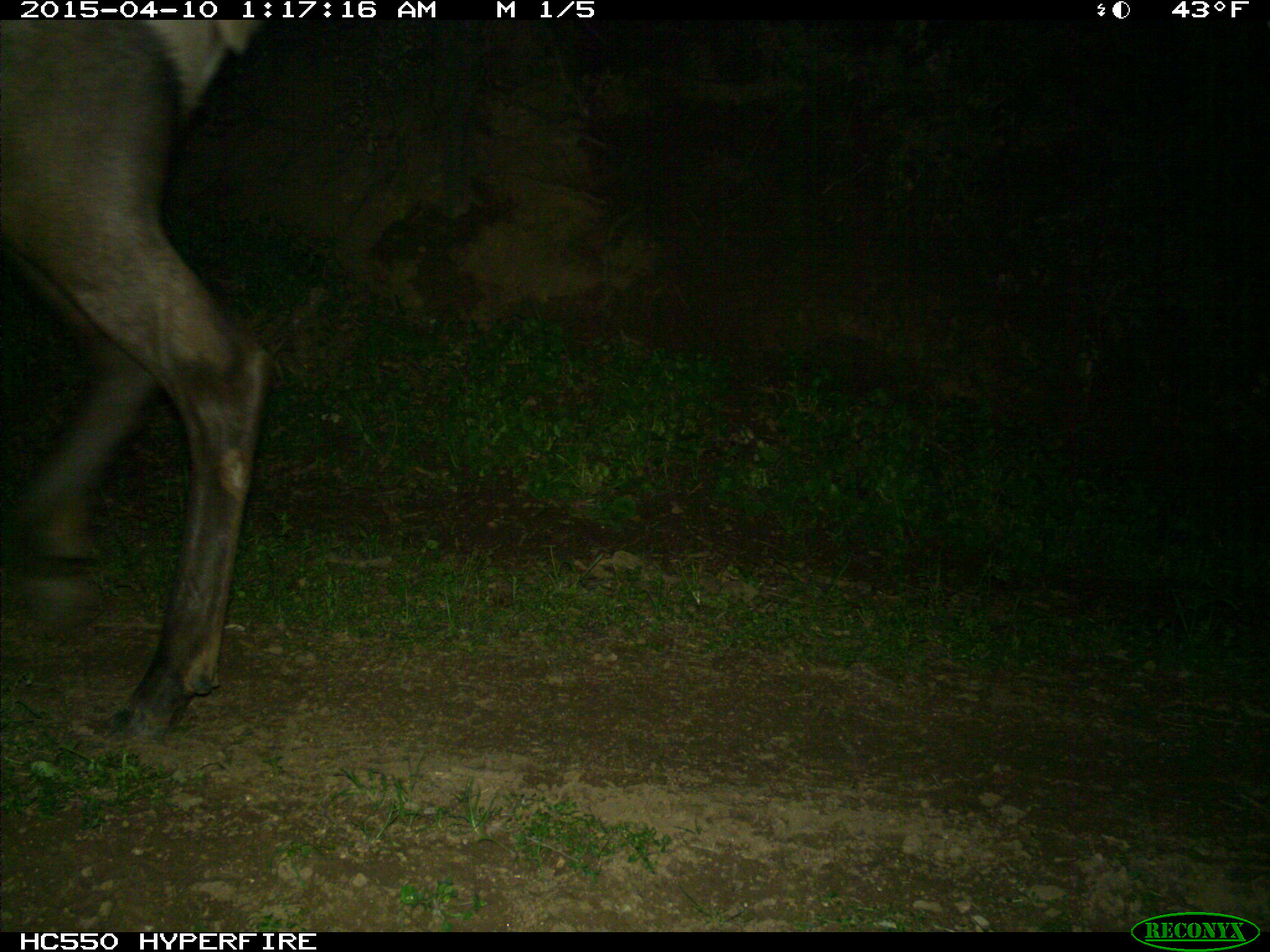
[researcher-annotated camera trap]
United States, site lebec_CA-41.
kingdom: Animalia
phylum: Chordata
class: Mammalia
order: Artiodactyla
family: Cervidae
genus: Cervus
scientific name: Cervus canadensis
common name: elk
Cervus canadensis (elk).